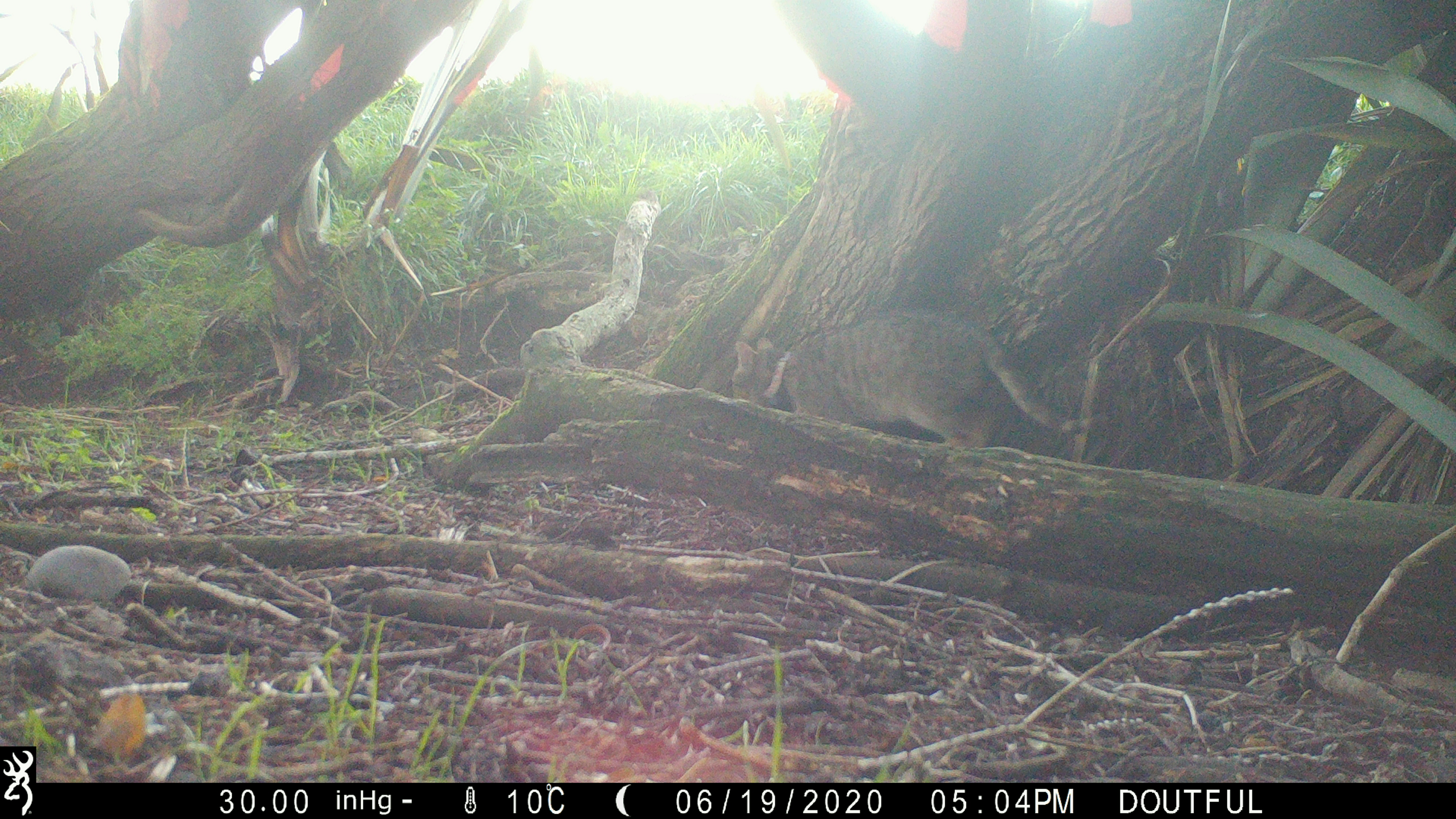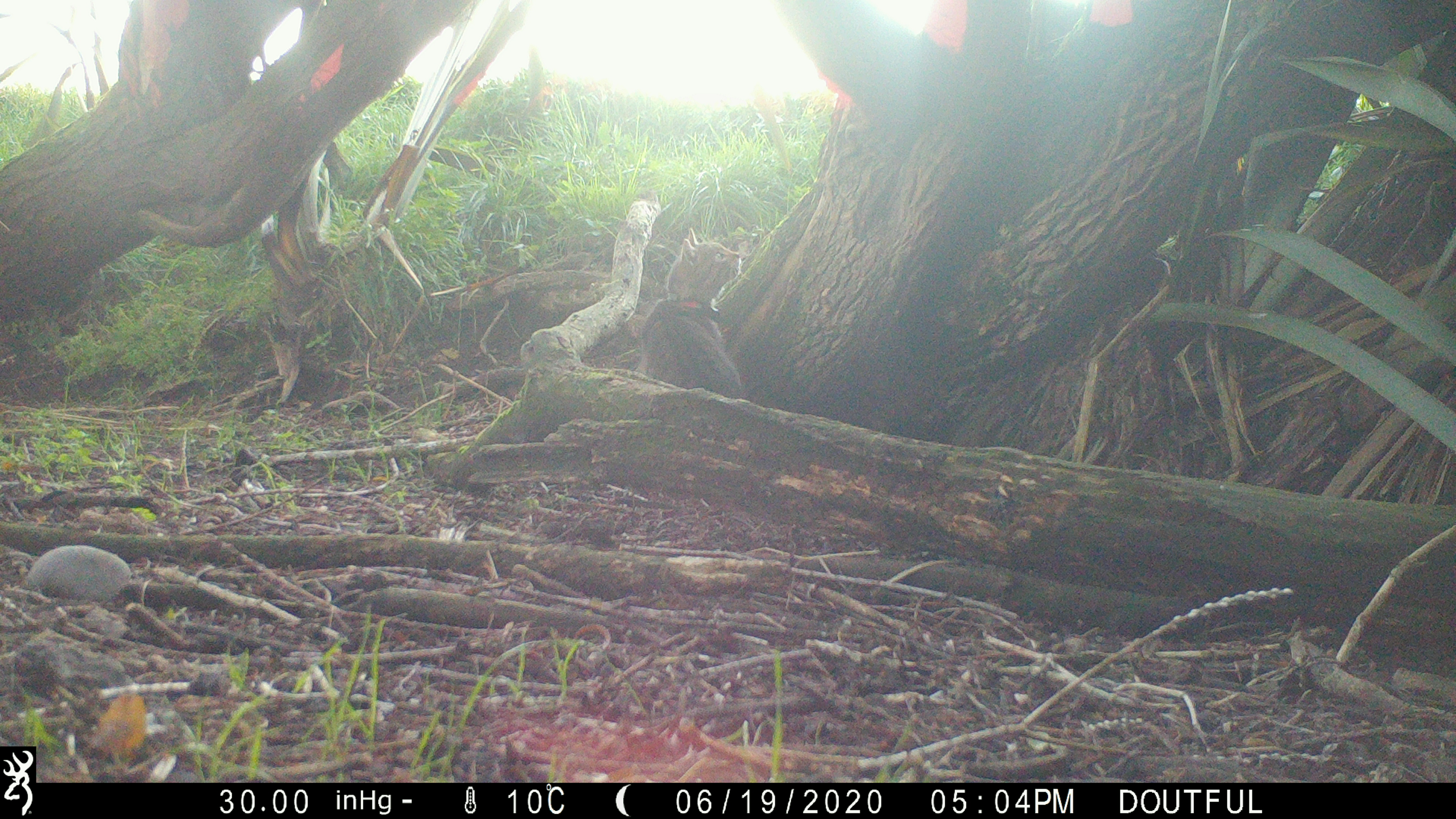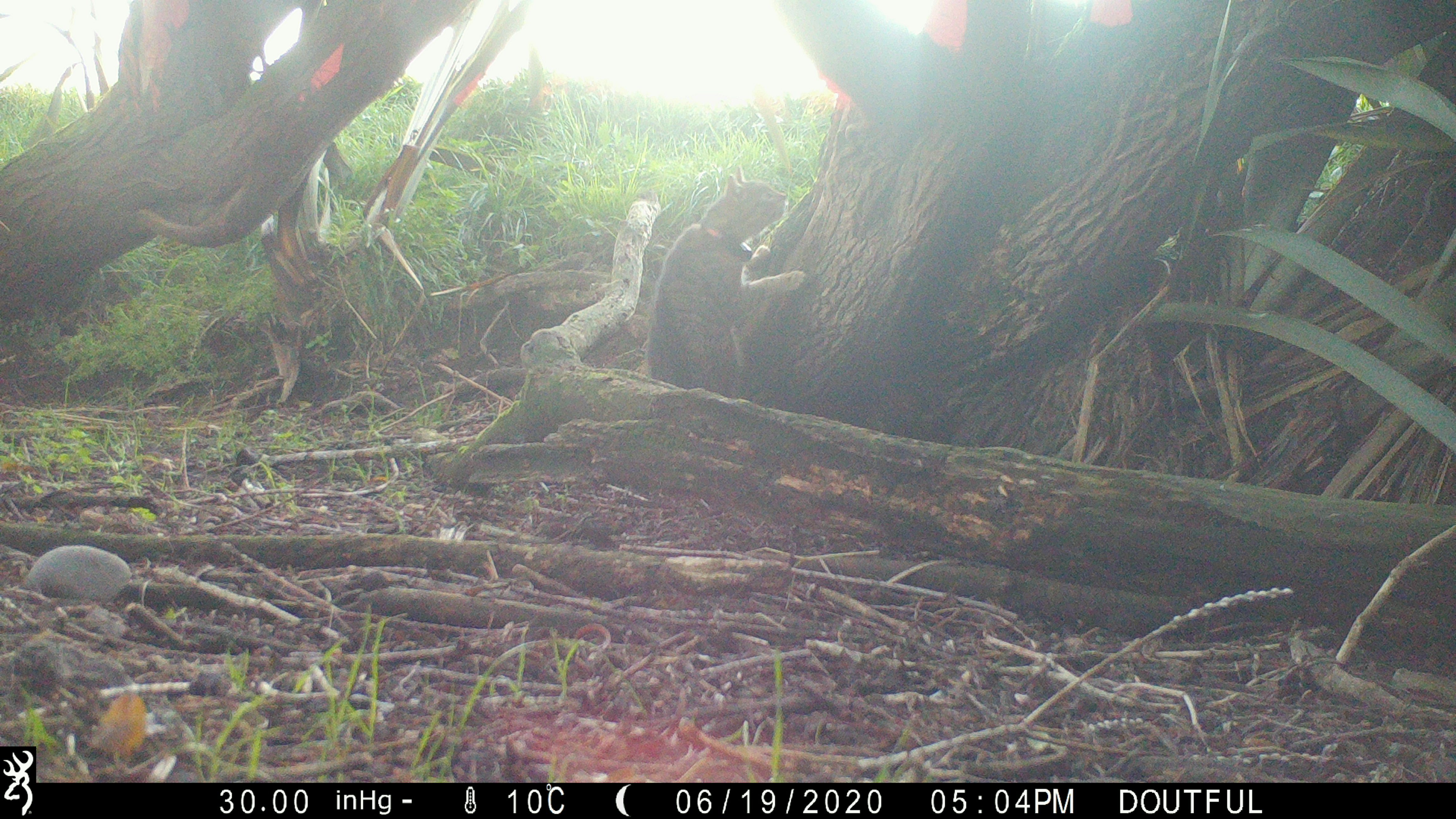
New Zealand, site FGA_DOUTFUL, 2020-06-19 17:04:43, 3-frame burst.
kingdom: Animalia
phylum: Chordata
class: Mammalia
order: Carnivora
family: Felidae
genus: Felis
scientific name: Felis catus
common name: domestic cat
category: cat